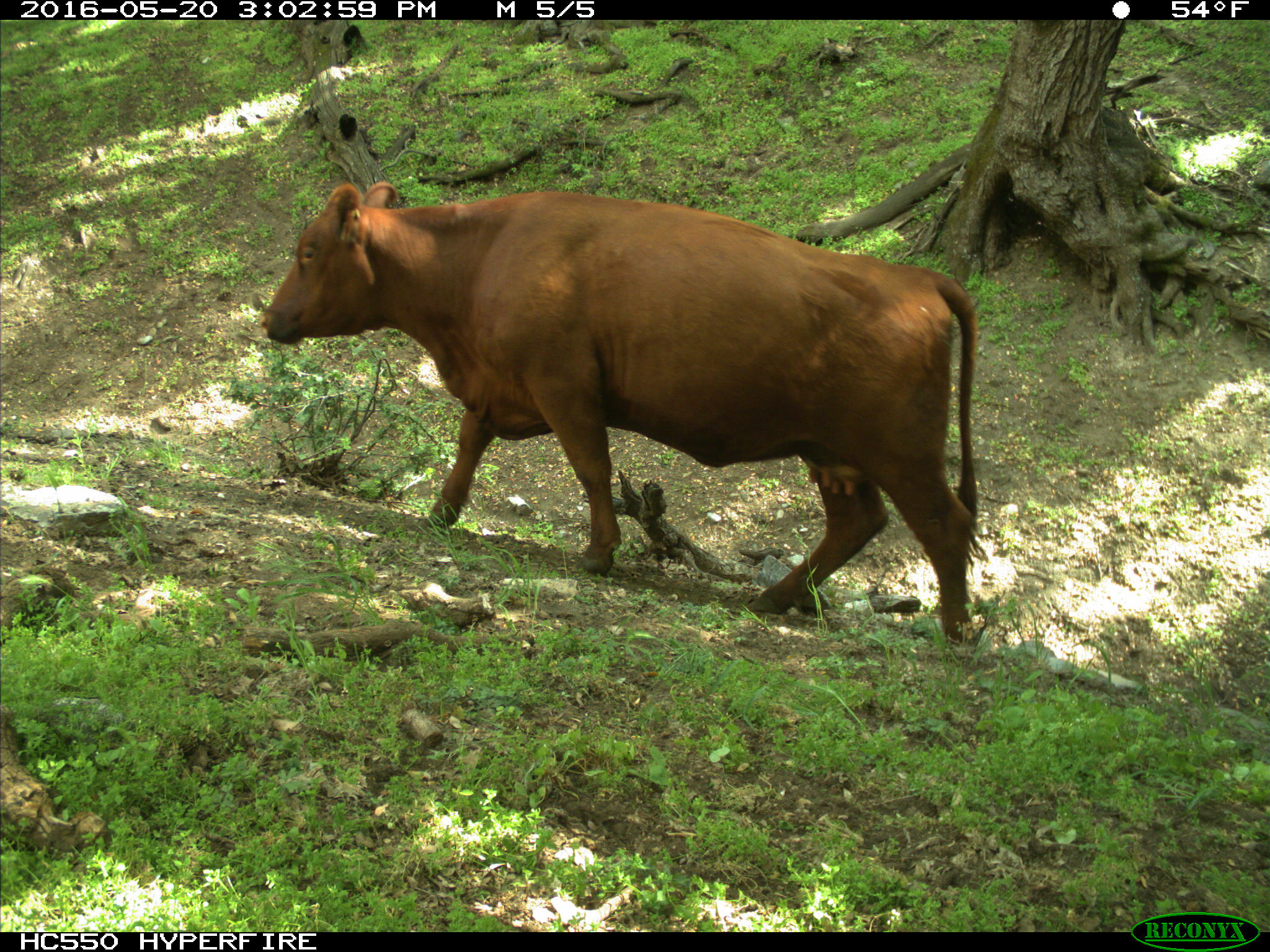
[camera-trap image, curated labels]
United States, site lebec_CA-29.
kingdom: Animalia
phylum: Chordata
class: Mammalia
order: Artiodactyla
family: Bovidae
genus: Bos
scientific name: Bos taurus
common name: domestic cow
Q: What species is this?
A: Bos taurus (domestic cow).